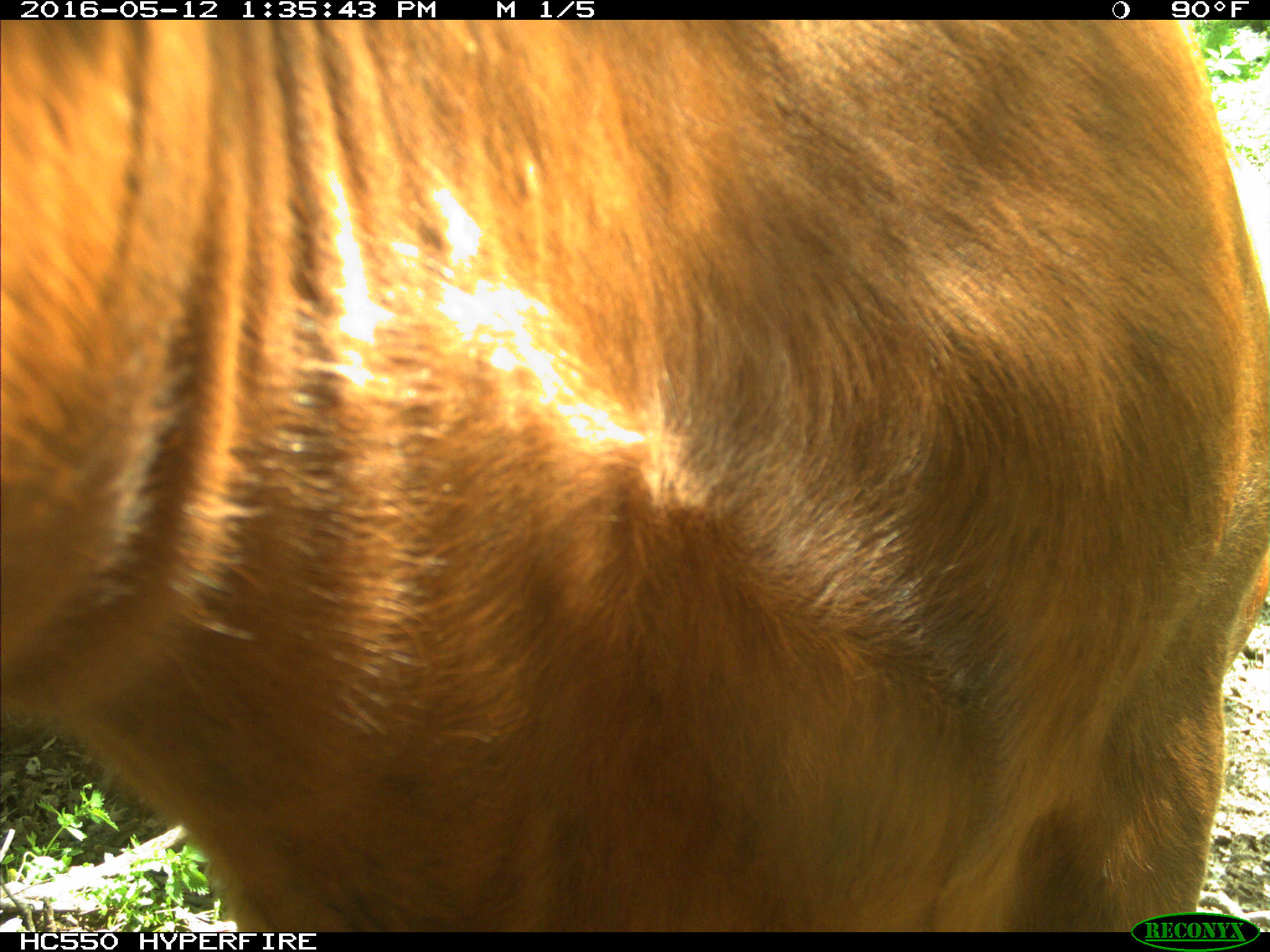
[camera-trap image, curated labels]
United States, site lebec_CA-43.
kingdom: Animalia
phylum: Chordata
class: Mammalia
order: Artiodactyla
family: Bovidae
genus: Bos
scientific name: Bos taurus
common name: domestic cow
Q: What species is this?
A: Bos taurus (domestic cow).